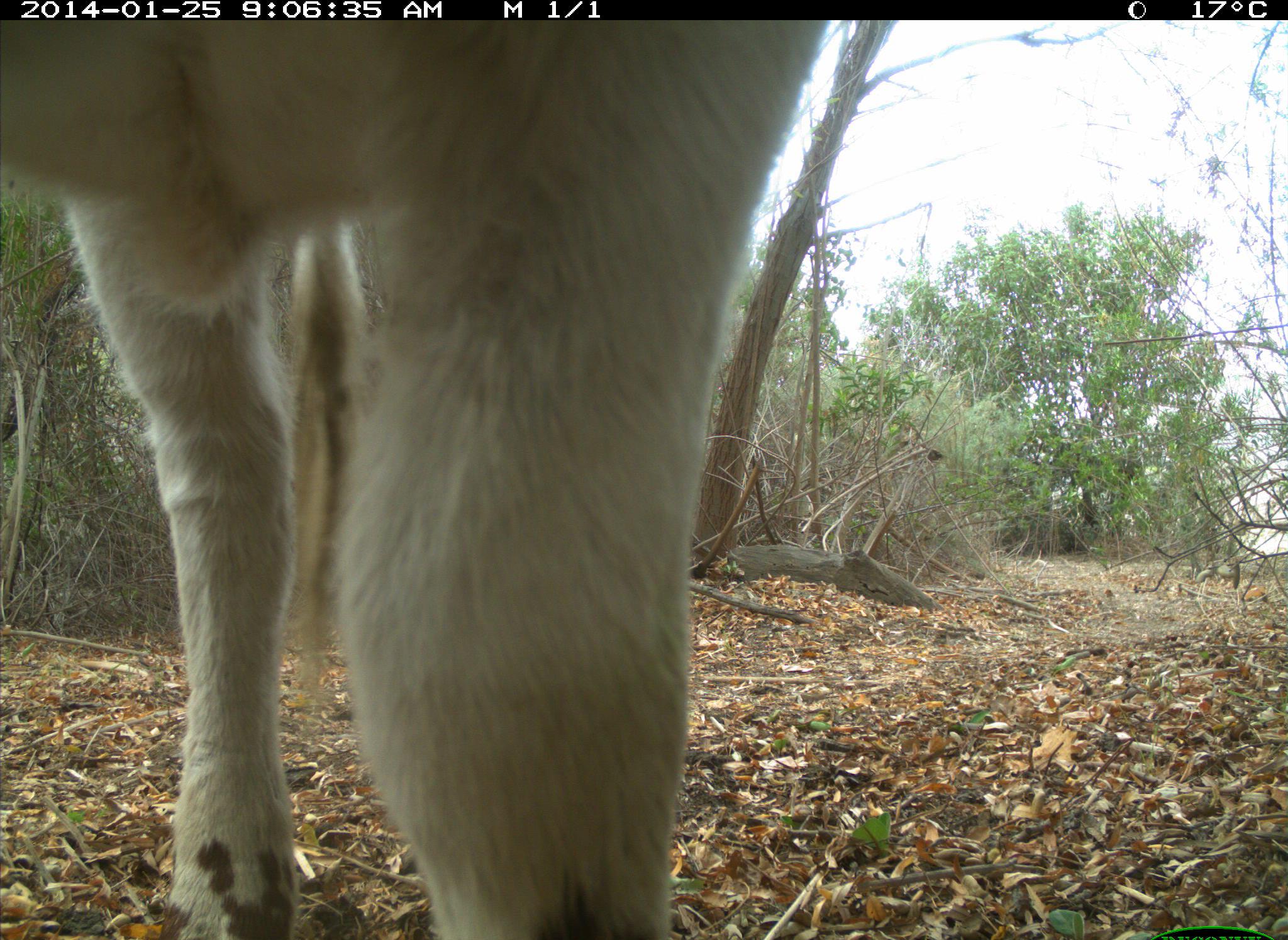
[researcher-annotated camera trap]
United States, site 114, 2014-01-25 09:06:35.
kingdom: Animalia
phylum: Chordata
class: Mammalia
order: Artiodactyla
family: Bovidae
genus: Bos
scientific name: Bos taurus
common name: cow